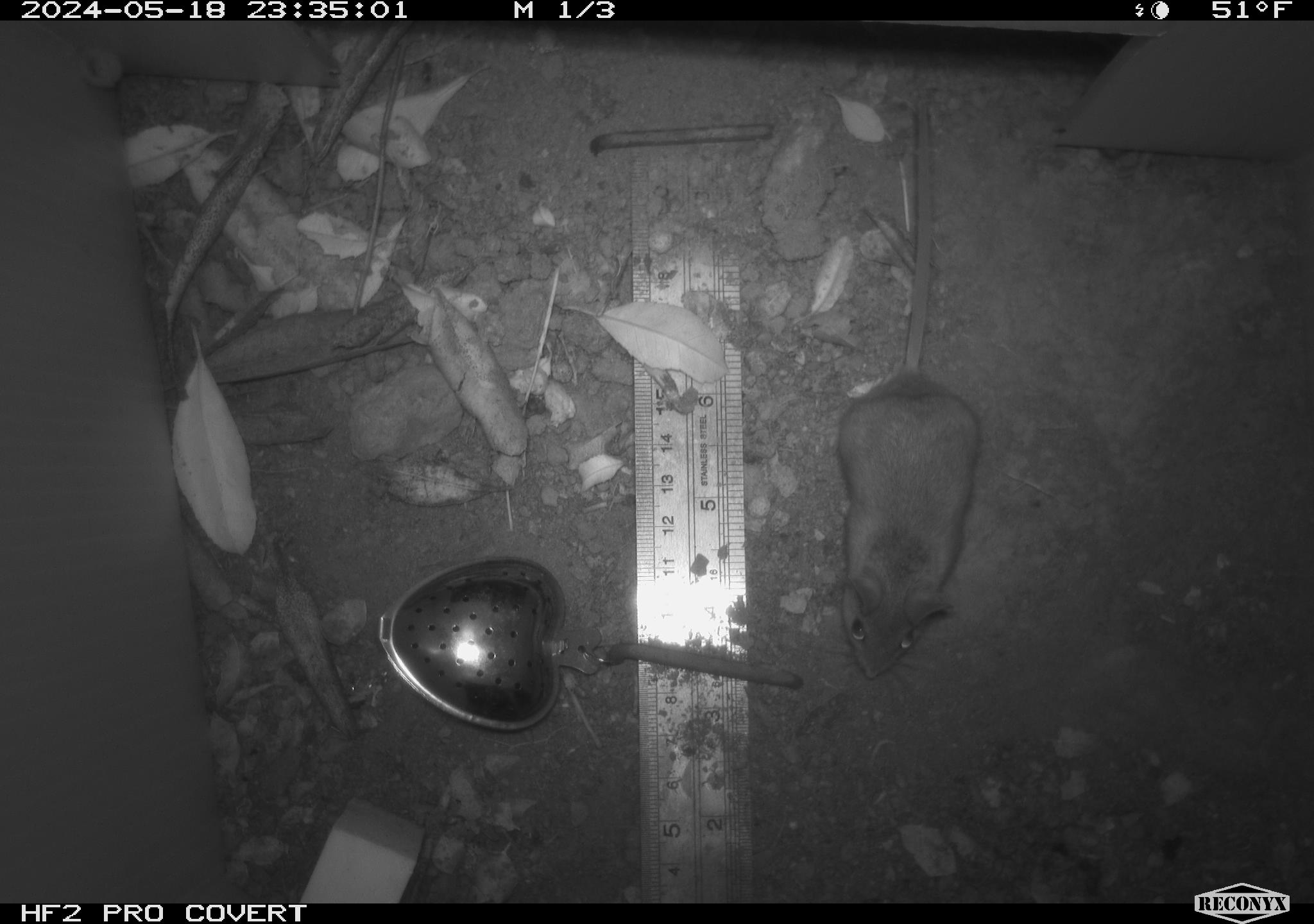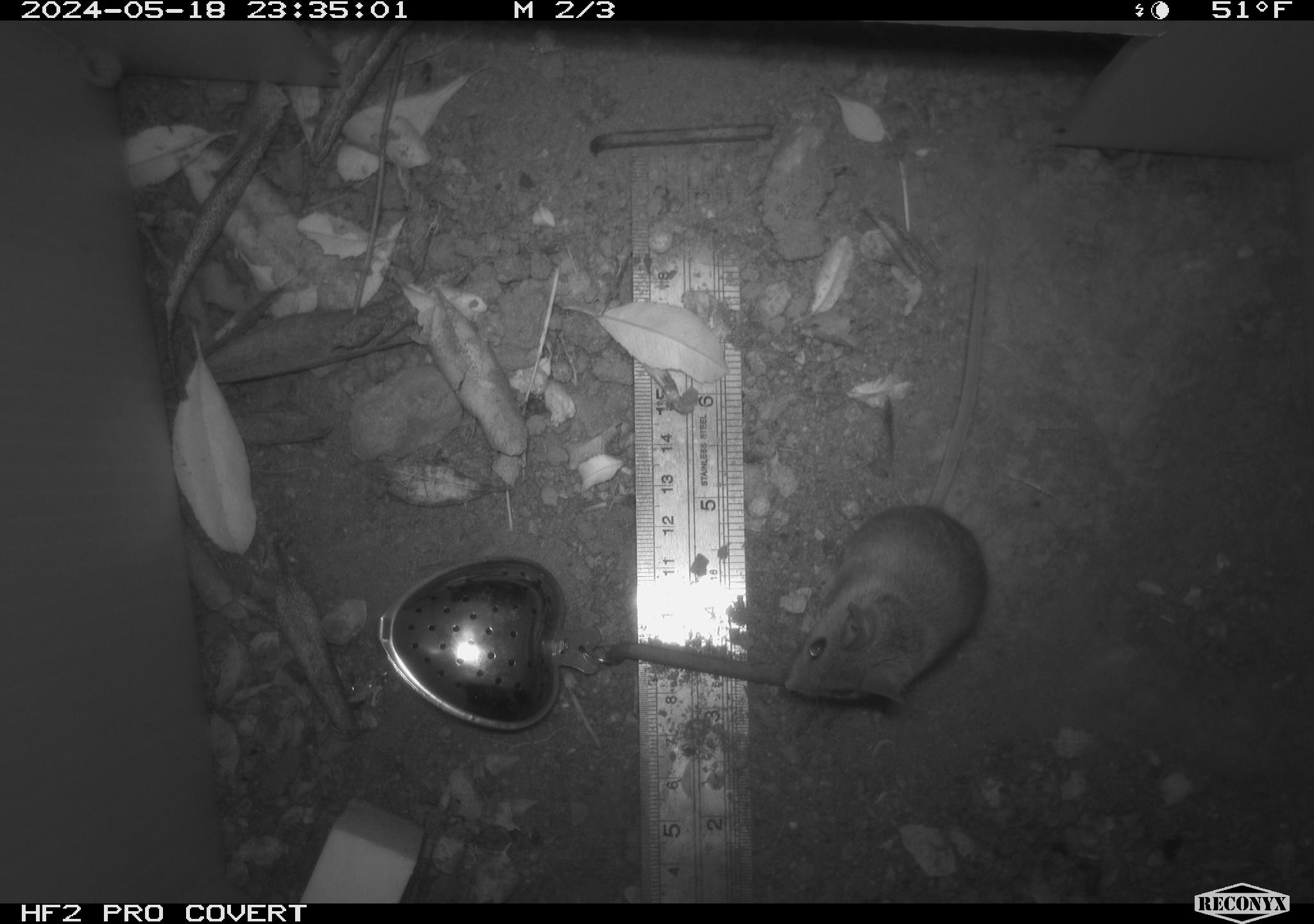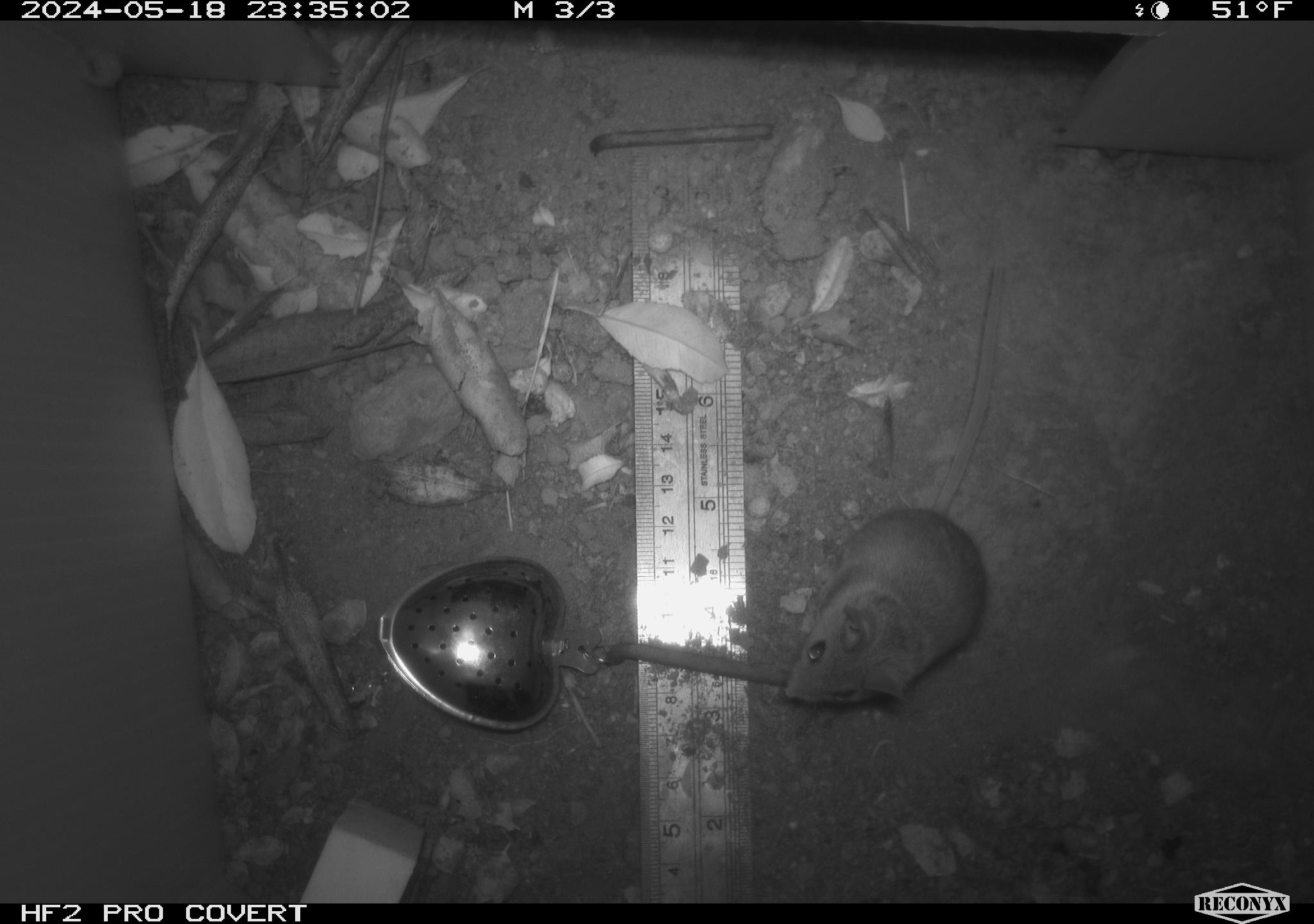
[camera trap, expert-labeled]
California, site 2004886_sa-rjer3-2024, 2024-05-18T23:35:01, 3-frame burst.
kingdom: Animalia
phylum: Chordata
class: Mammalia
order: Rodentia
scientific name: Rodentia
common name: mouse species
Mouse species (Rodentia).